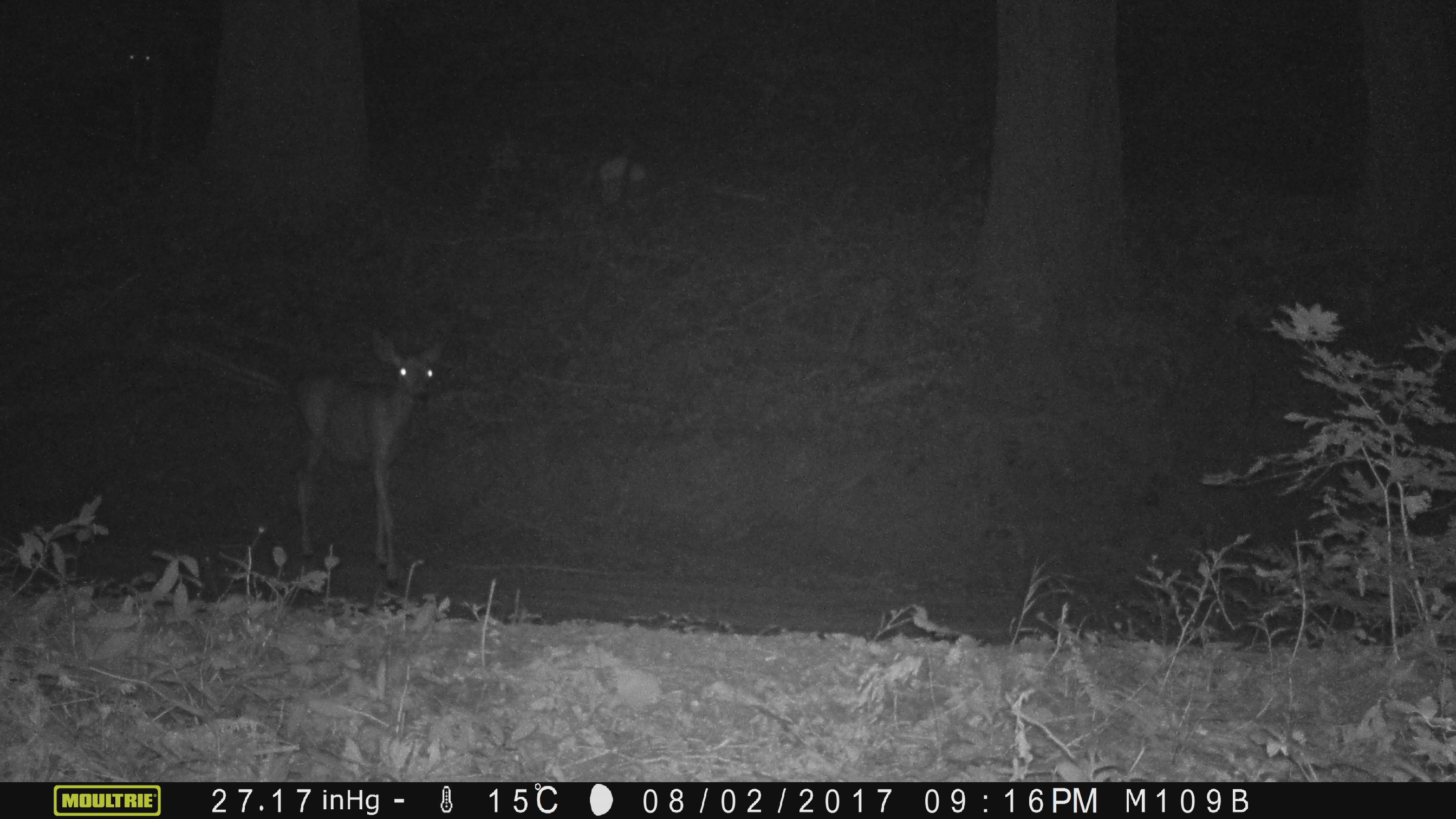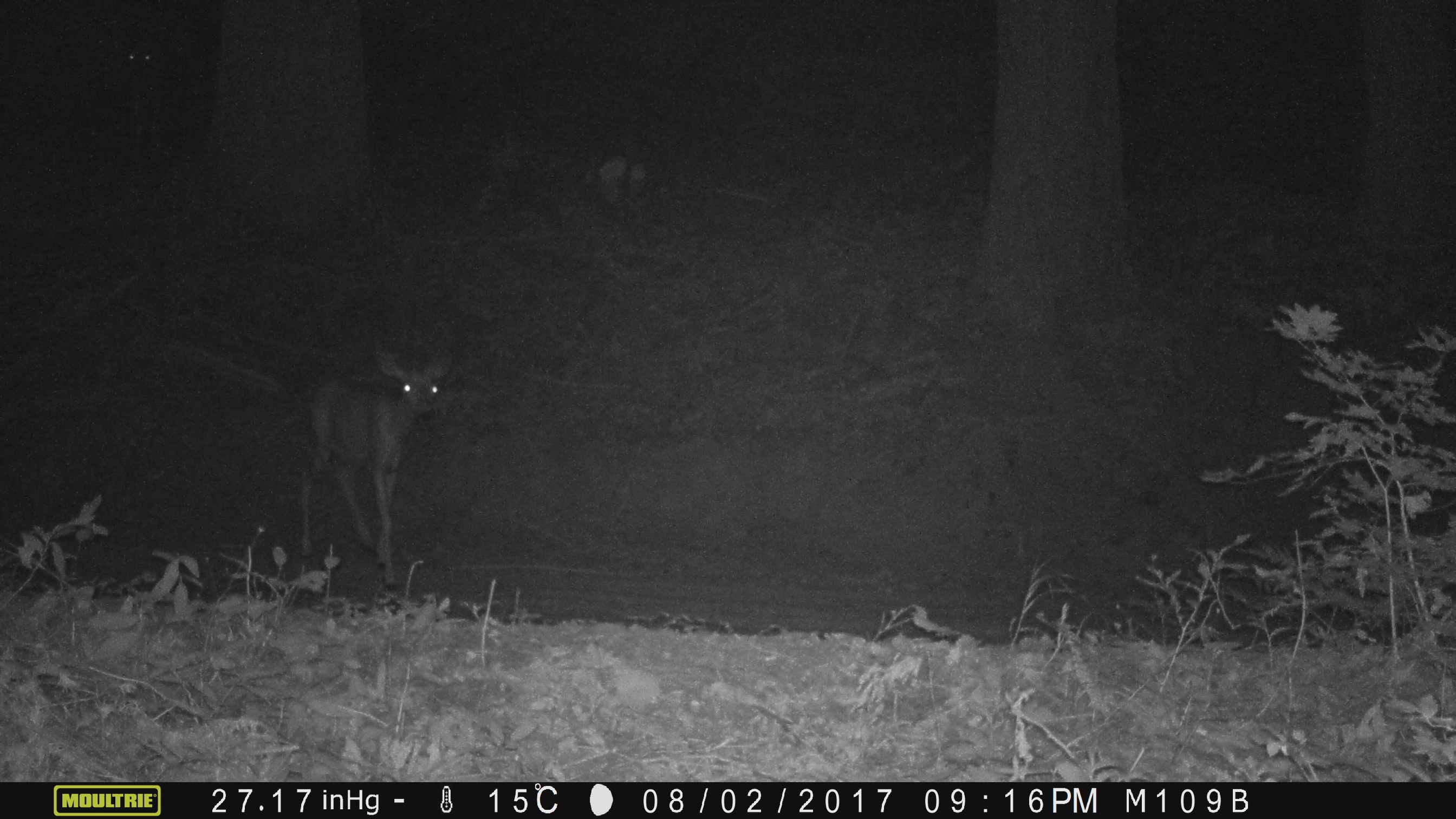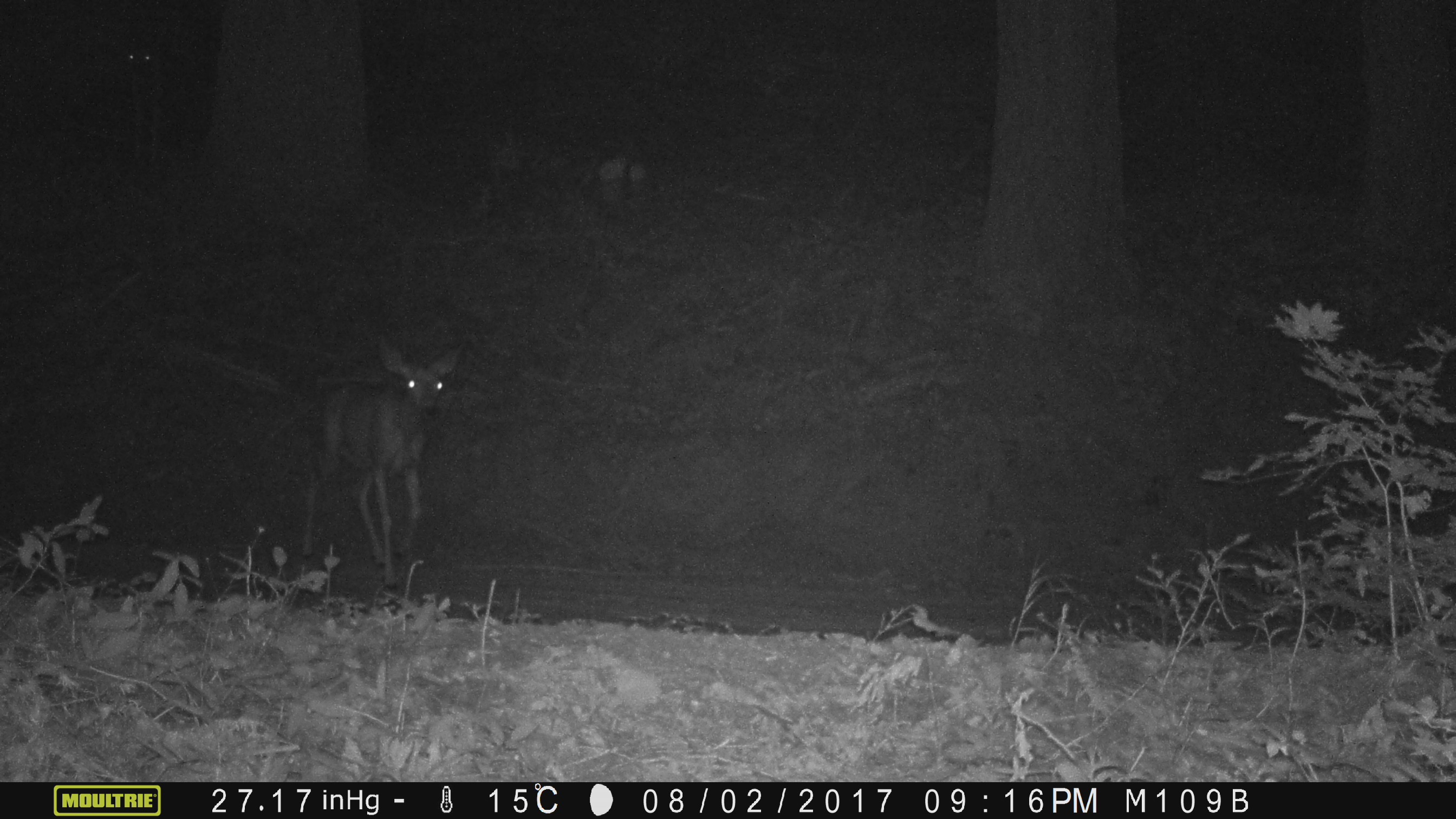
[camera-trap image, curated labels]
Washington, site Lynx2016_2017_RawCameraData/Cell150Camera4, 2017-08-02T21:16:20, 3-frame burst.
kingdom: Animalia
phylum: Chordata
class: Mammalia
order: Artiodactyla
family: Cervidae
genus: Odocoileus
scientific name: Odocoileus hemionus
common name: mule deer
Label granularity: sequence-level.